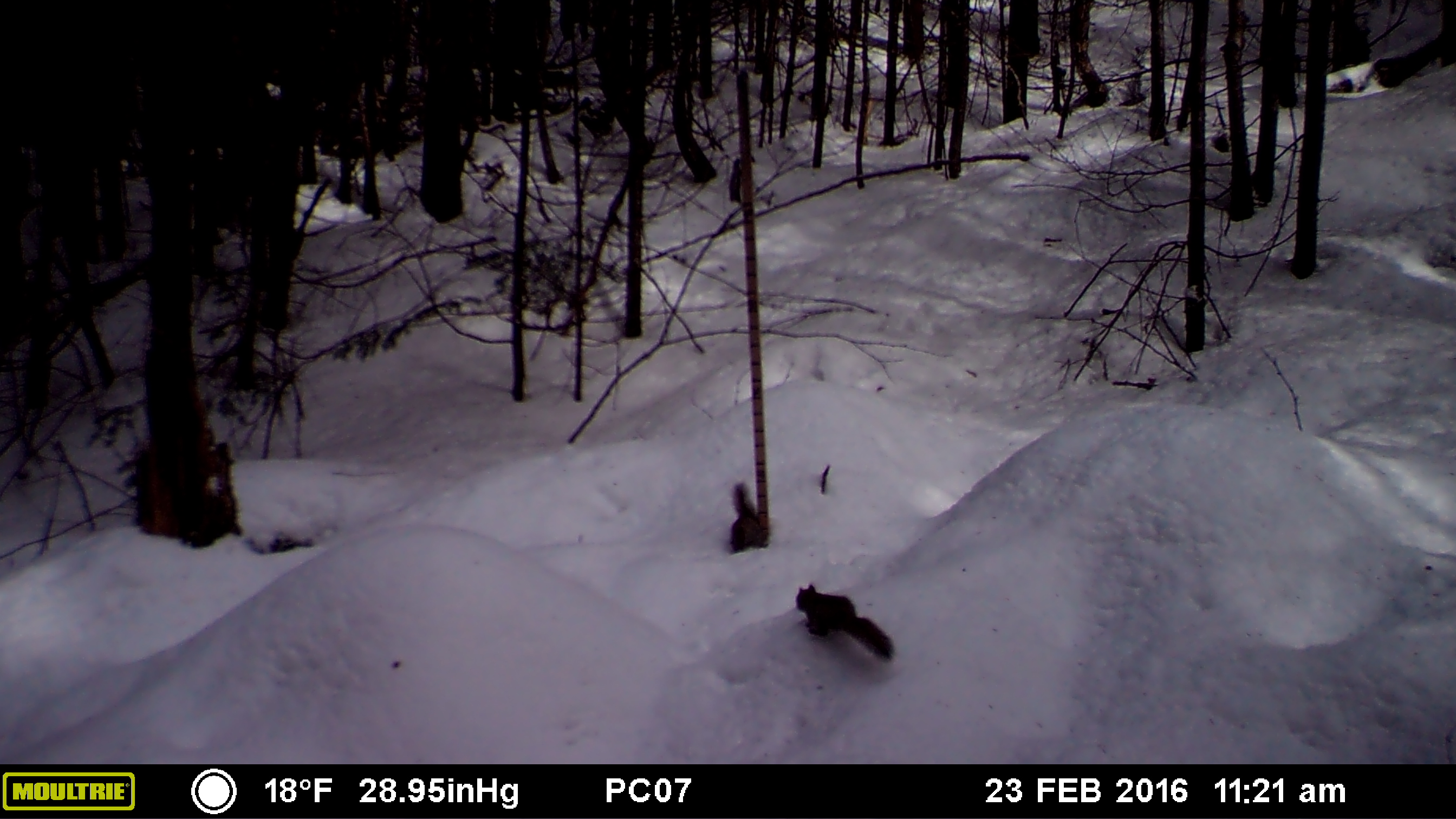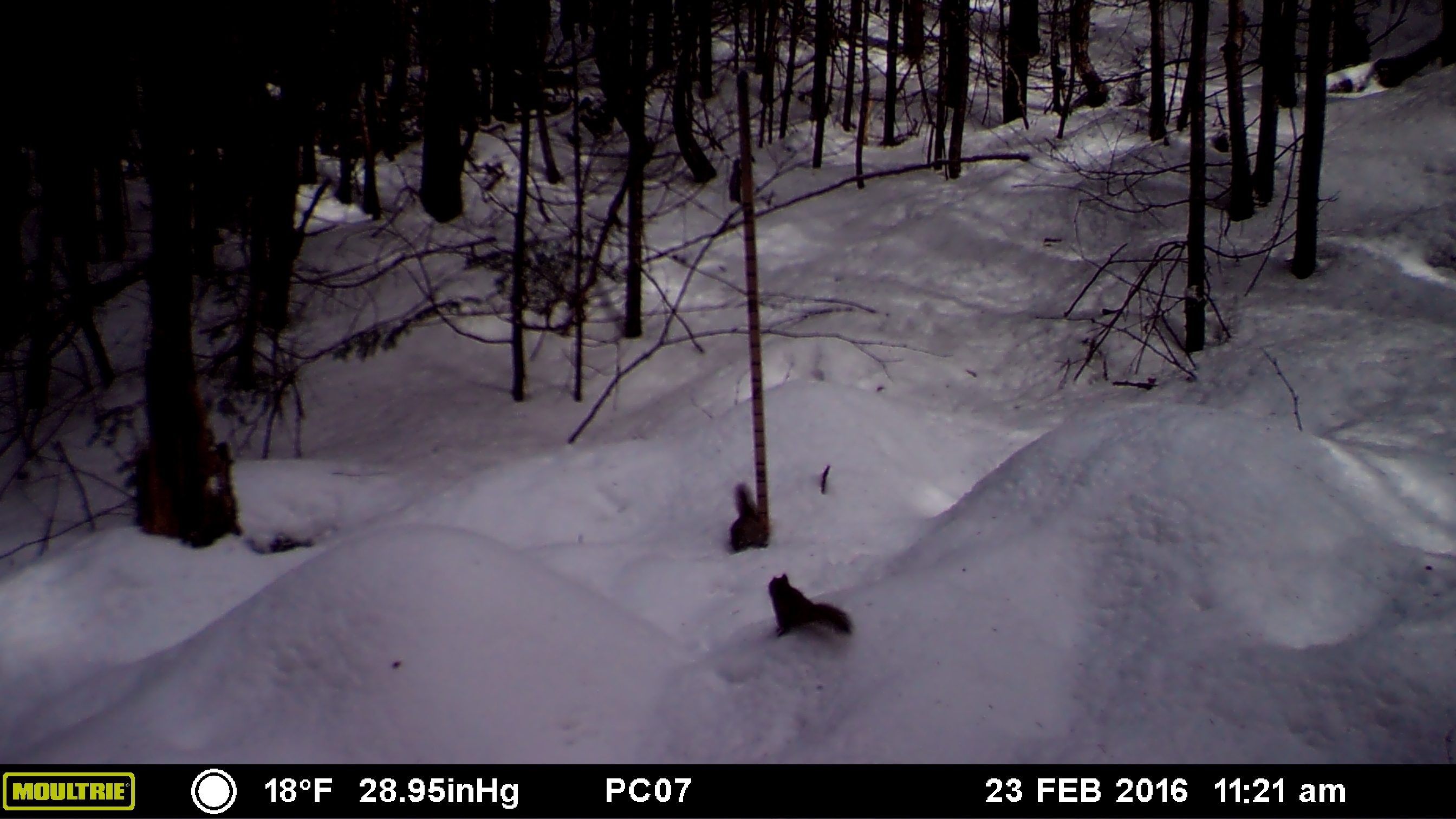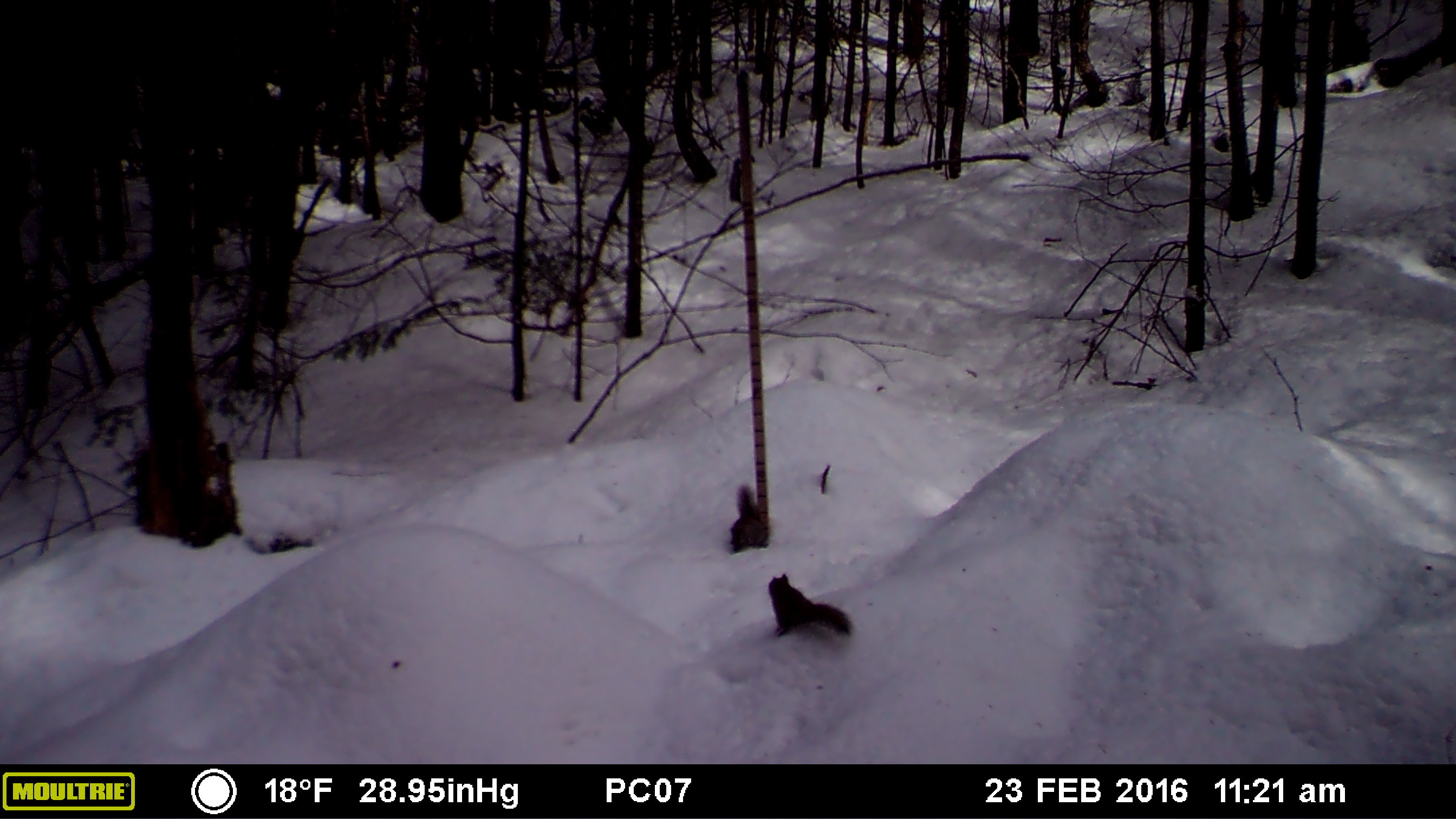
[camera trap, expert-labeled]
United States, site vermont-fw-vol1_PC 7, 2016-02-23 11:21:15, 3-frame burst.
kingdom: Animalia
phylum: Chordata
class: Mammalia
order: Rodentia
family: Sciuridae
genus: Tamiasciurus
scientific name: Tamiasciurus hudsonicus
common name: red squirrel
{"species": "red squirrel (Tamiasciurus hudsonicus)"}